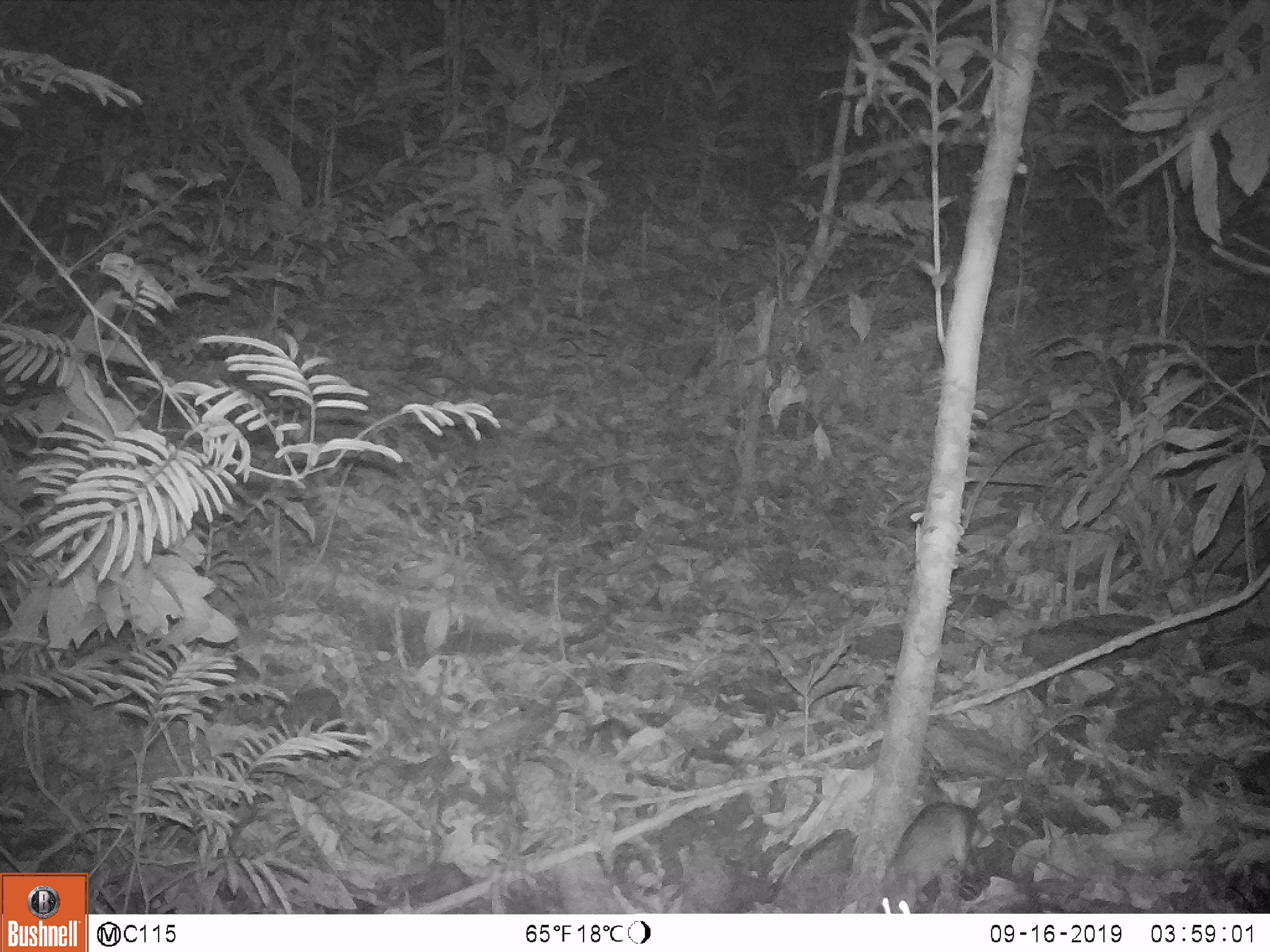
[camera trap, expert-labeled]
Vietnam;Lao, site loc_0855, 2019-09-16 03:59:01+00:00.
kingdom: Animalia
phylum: Chordata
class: Mammalia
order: Rodentia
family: Muridae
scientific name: Muridae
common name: old-world mice and rats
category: unidentified murid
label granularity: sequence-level